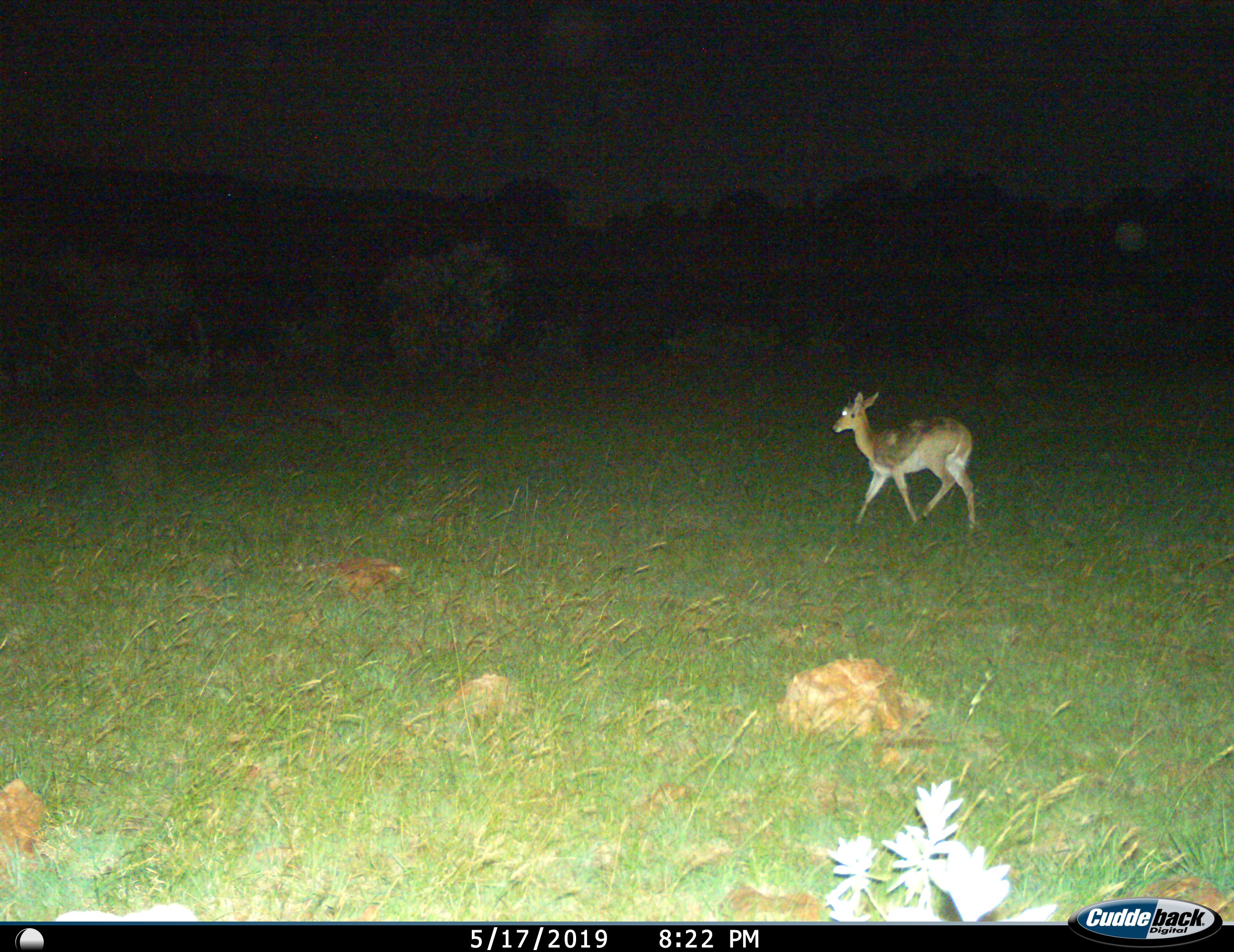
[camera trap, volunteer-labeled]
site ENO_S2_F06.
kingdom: Animalia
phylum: Chordata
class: Mammalia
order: Artiodactyla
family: Bovidae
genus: Redunca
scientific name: Redunca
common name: reedbuck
Reedbuck (Redunca), count 1. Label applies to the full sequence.